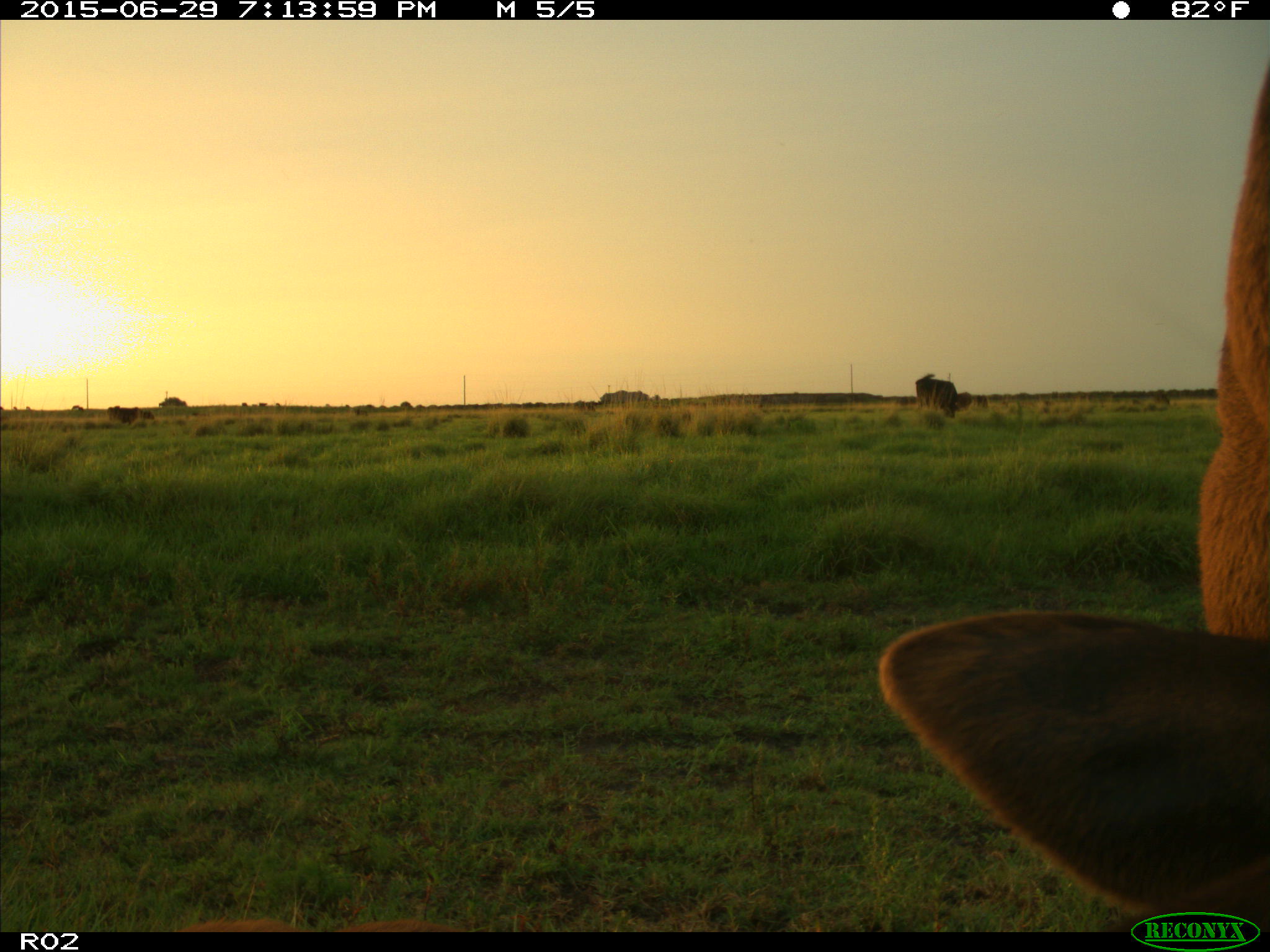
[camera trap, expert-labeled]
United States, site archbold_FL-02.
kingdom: Animalia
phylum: Chordata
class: Mammalia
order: Artiodactyla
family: Bovidae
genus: Bos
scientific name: Bos taurus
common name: domestic cow